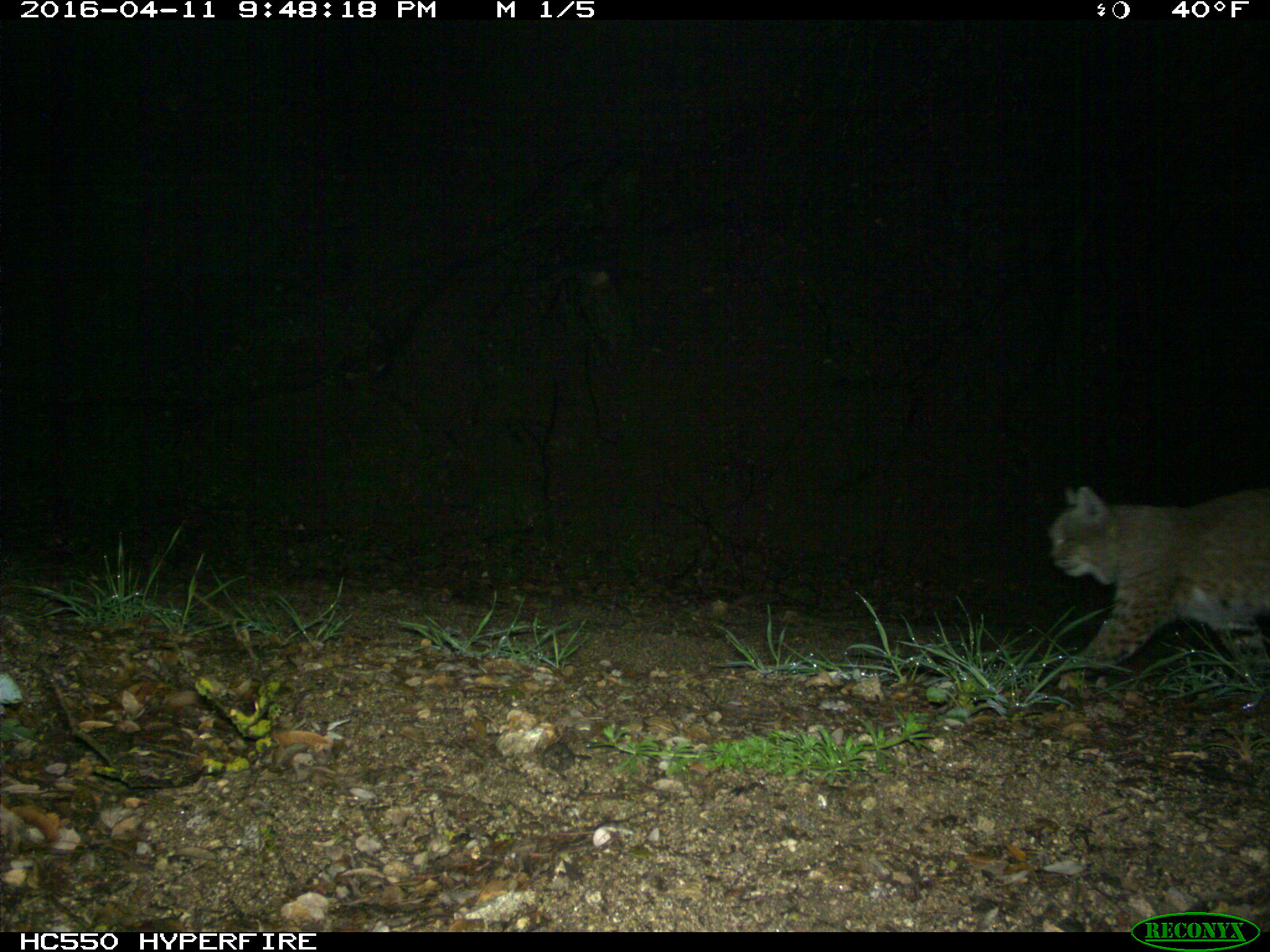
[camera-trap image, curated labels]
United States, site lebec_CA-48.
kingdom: Animalia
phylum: Chordata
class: Mammalia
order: Carnivora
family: Felidae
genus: Lynx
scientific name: Lynx rufus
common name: bobcat